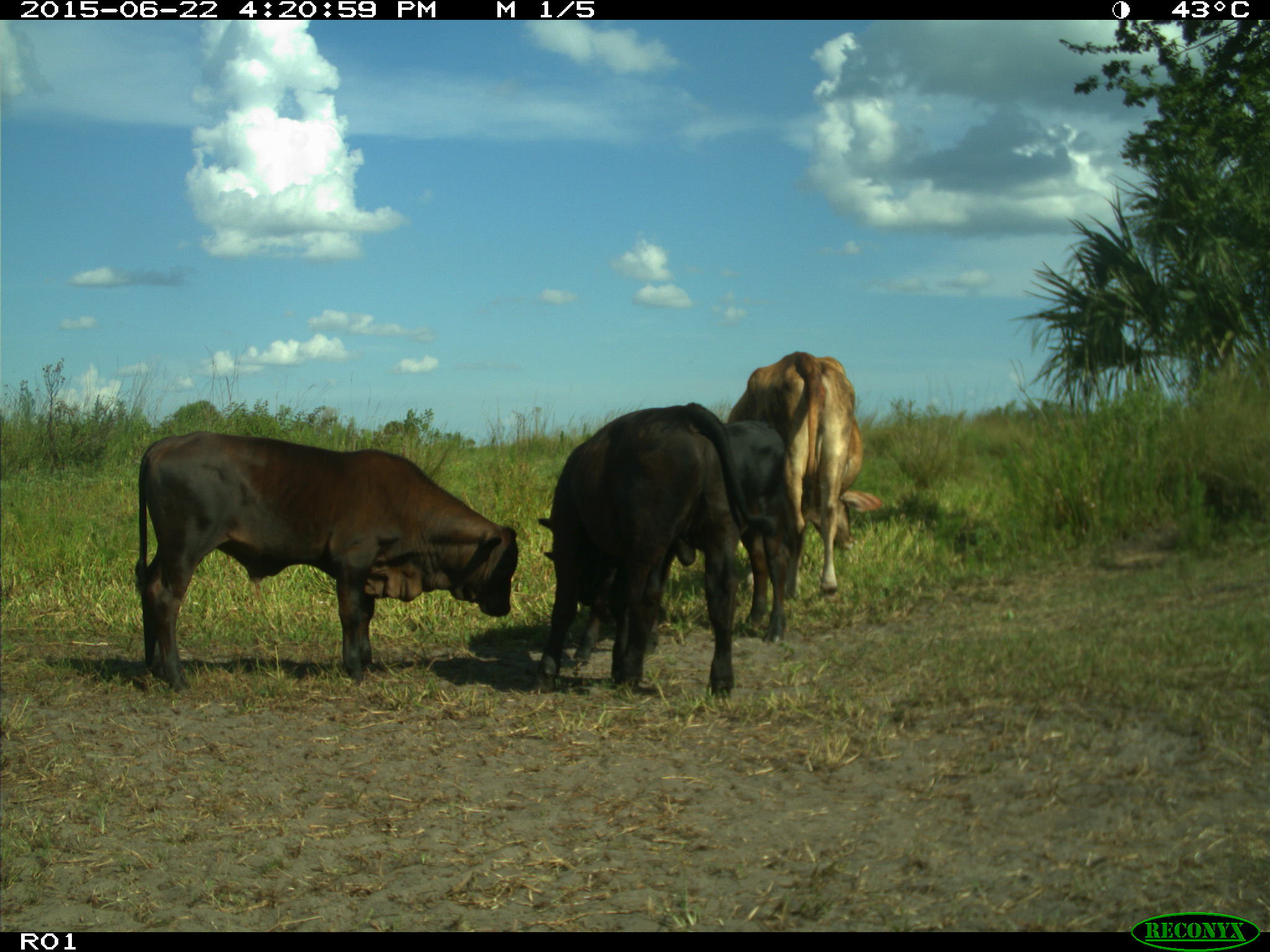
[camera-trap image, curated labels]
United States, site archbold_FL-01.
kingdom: Animalia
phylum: Chordata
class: Mammalia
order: Artiodactyla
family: Bovidae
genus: Bos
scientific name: Bos taurus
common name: domestic cow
Bos taurus (domestic cow).